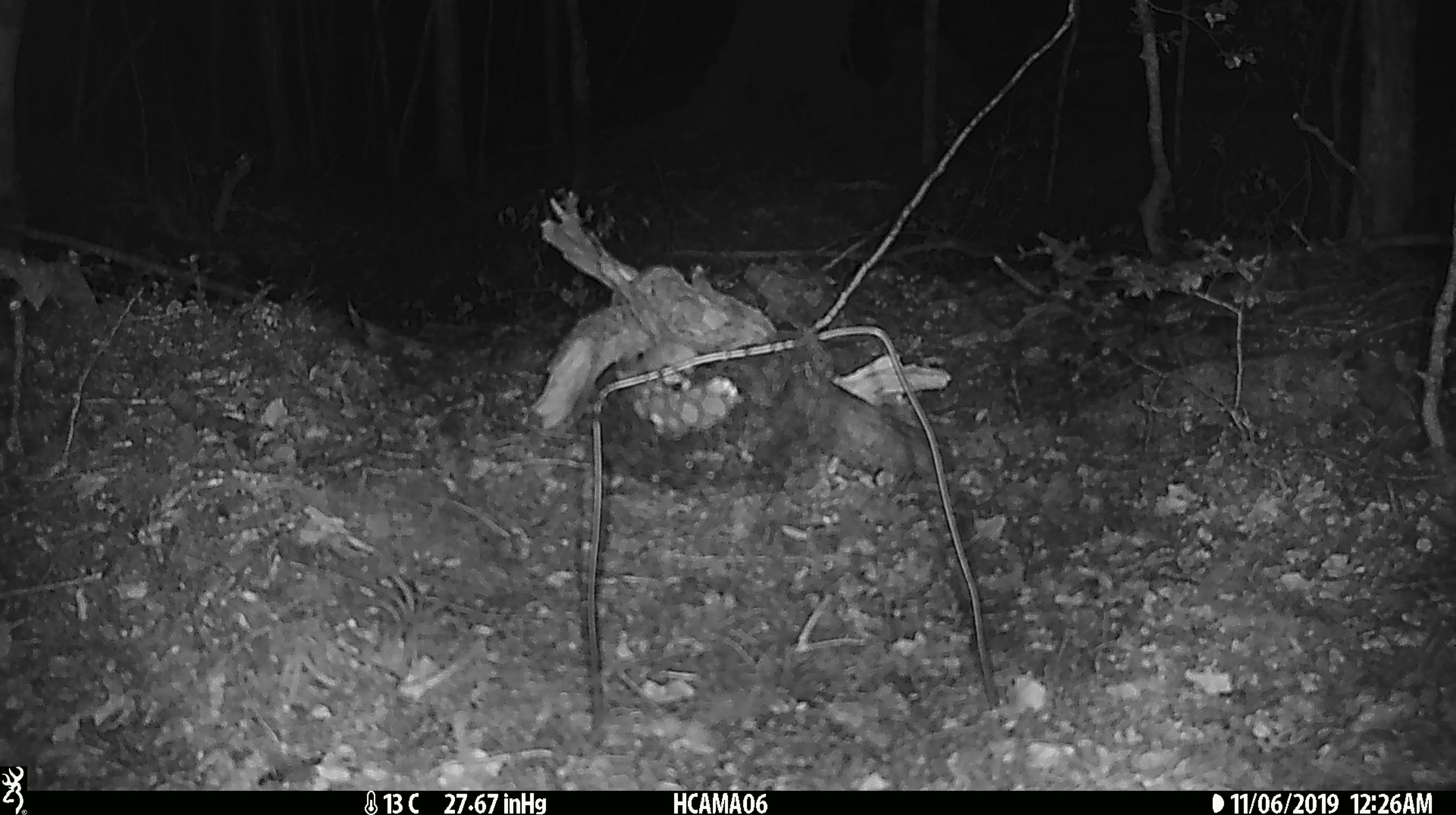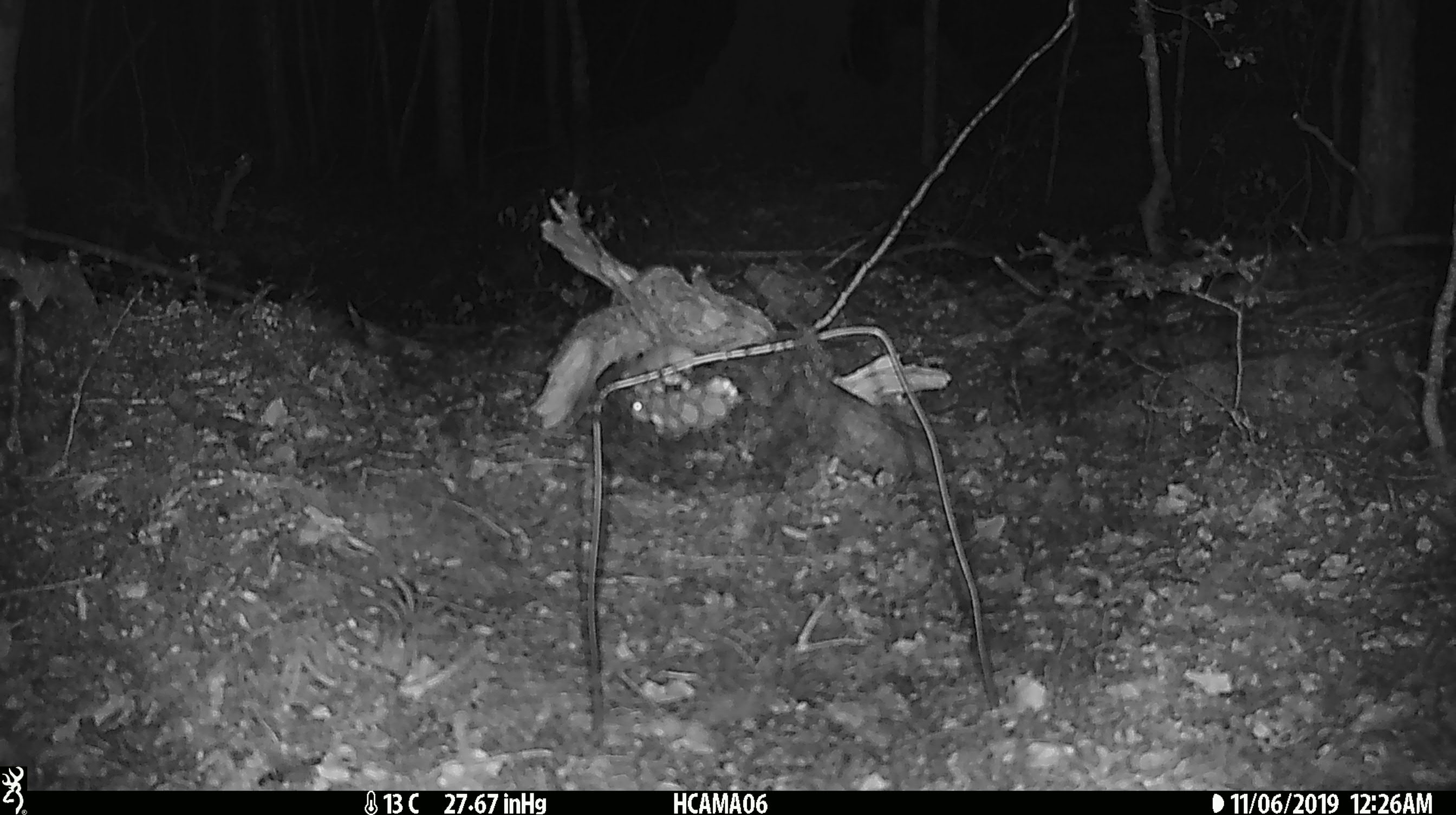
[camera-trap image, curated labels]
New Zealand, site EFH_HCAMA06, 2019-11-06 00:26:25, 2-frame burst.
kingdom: Animalia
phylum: Chordata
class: Mammalia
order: Rodentia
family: Muridae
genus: Mus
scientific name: Mus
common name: mouse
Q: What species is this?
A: Mouse (Mus).